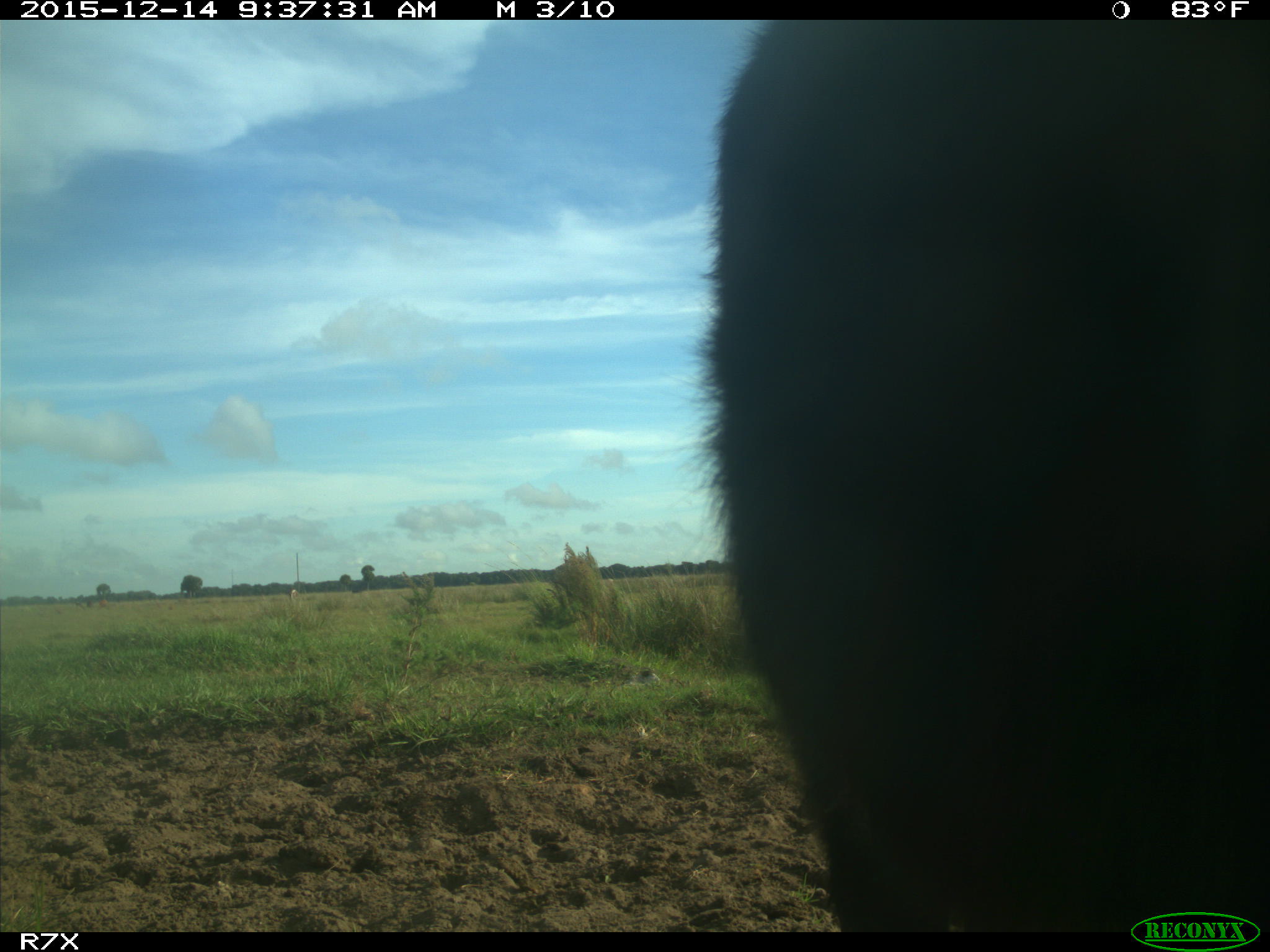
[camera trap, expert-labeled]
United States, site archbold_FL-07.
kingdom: Animalia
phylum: Chordata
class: Mammalia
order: Artiodactyla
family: Bovidae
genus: Bos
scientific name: Bos taurus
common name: domestic cow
Bos taurus (domestic cow).